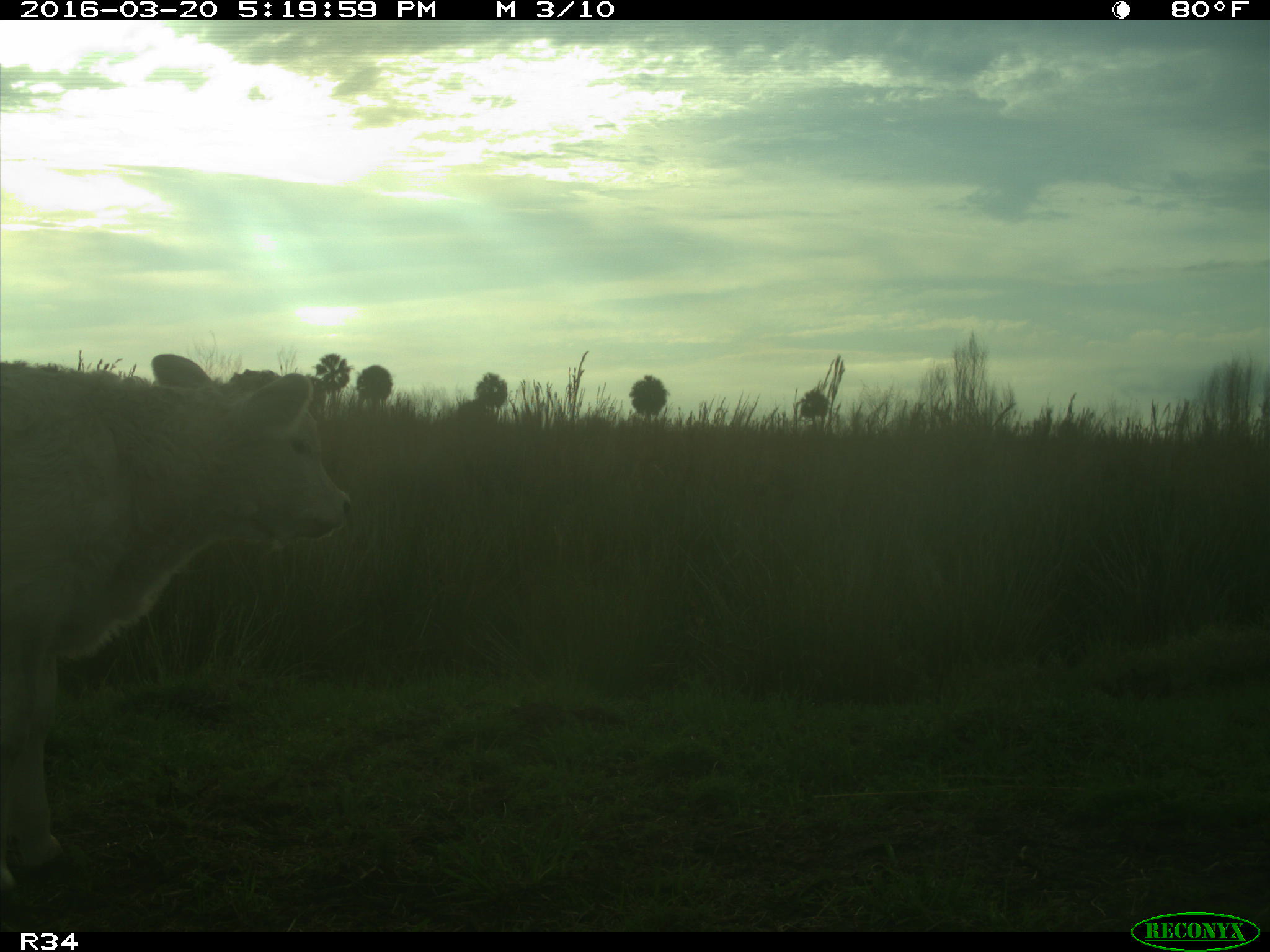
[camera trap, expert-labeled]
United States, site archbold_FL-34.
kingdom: Animalia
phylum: Chordata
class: Mammalia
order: Artiodactyla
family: Bovidae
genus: Bos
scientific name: Bos taurus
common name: domestic cow